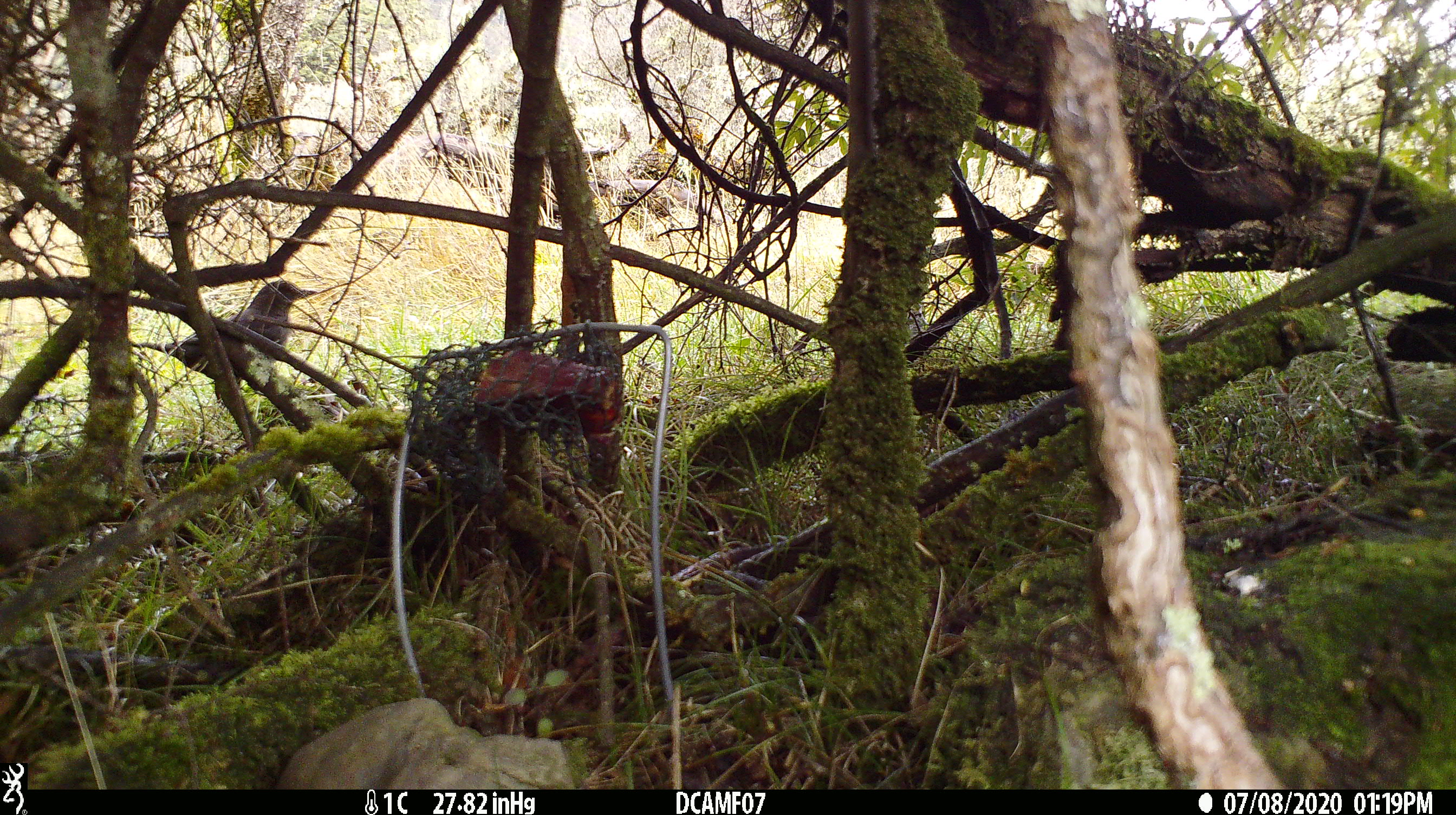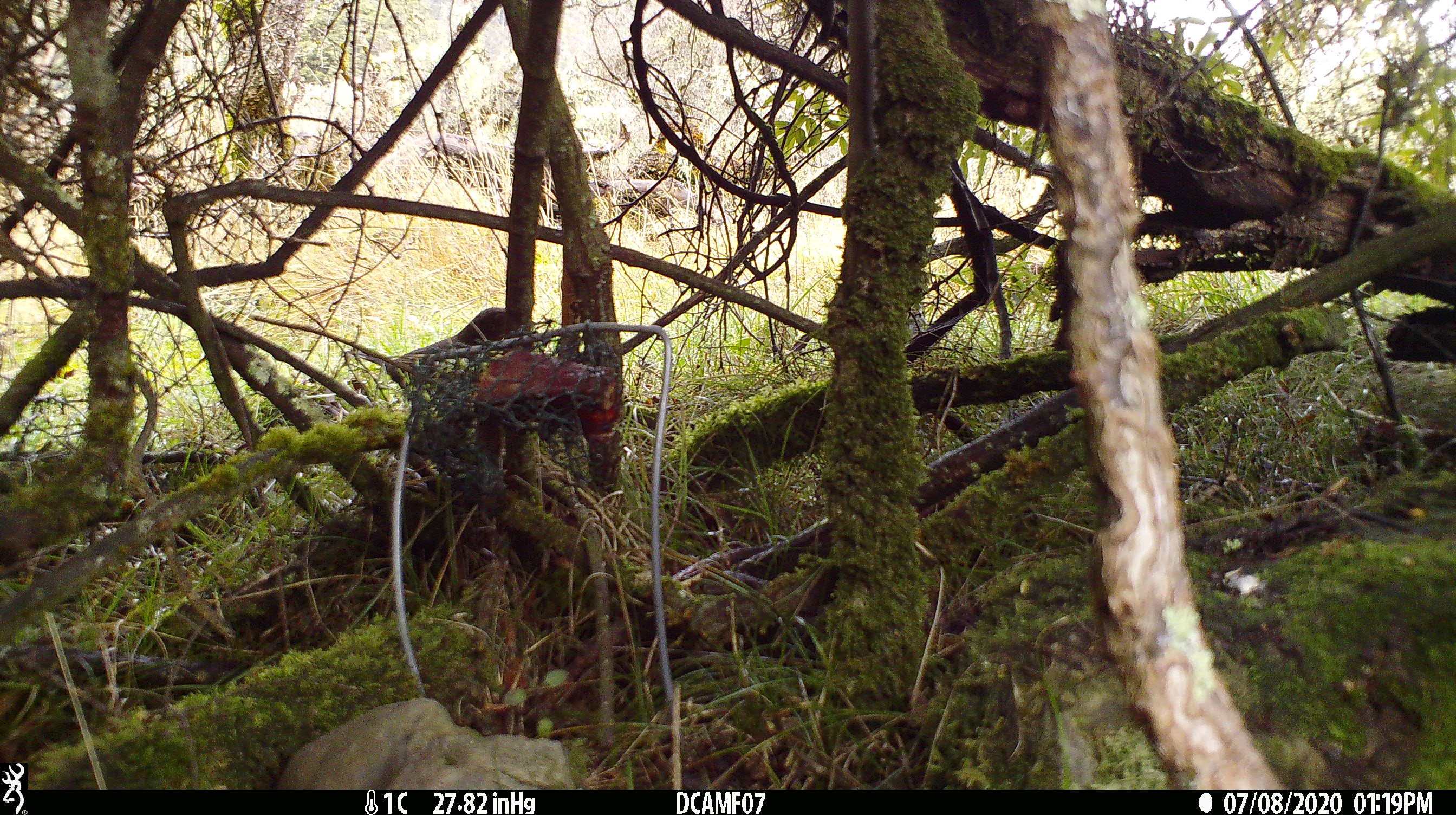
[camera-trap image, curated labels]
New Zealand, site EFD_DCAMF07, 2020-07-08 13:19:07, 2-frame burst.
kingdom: Animalia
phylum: Chordata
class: Aves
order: Passeriformes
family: Turdidae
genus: Turdus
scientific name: Turdus merula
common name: eurasian blackbird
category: blackbird